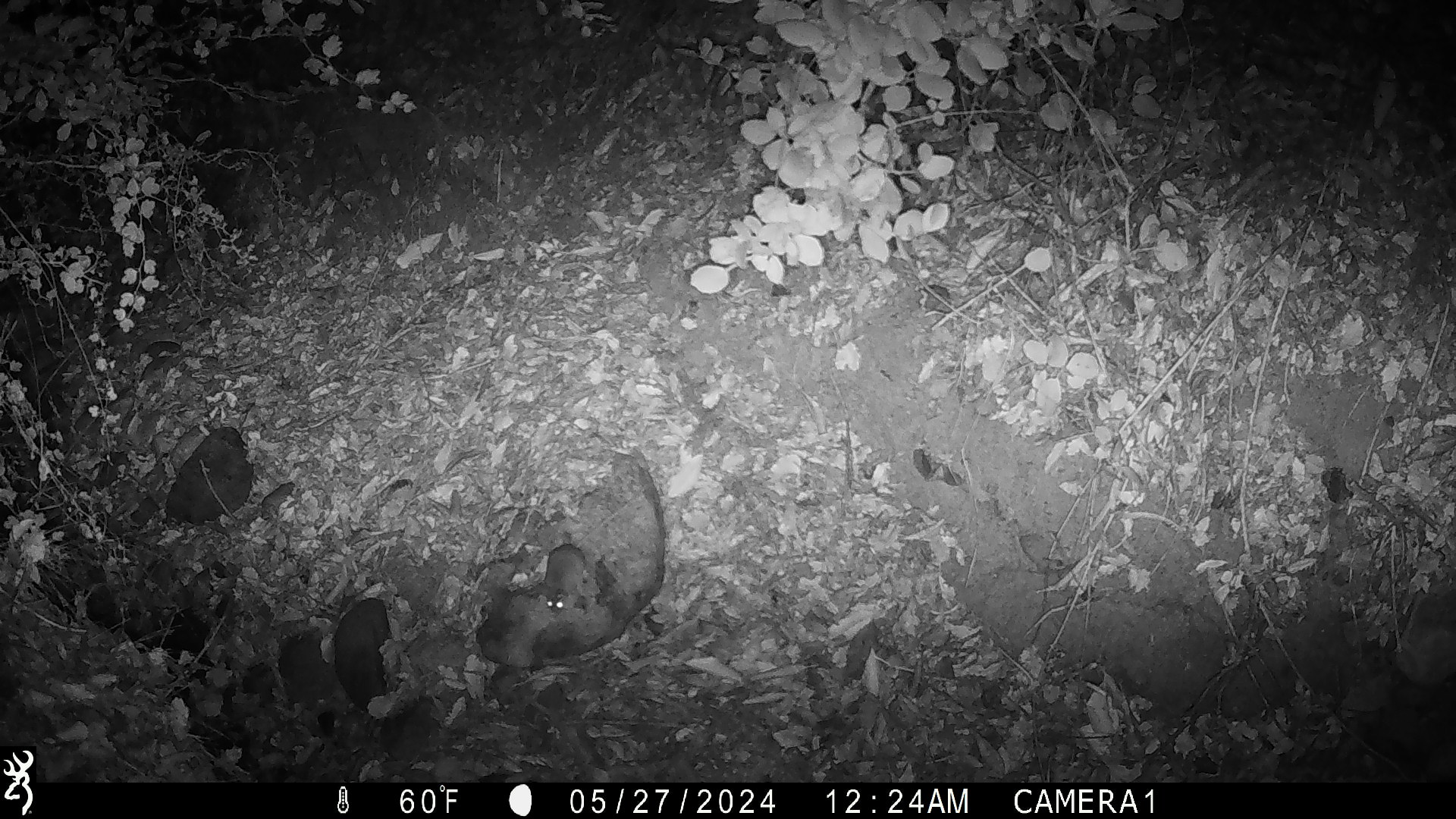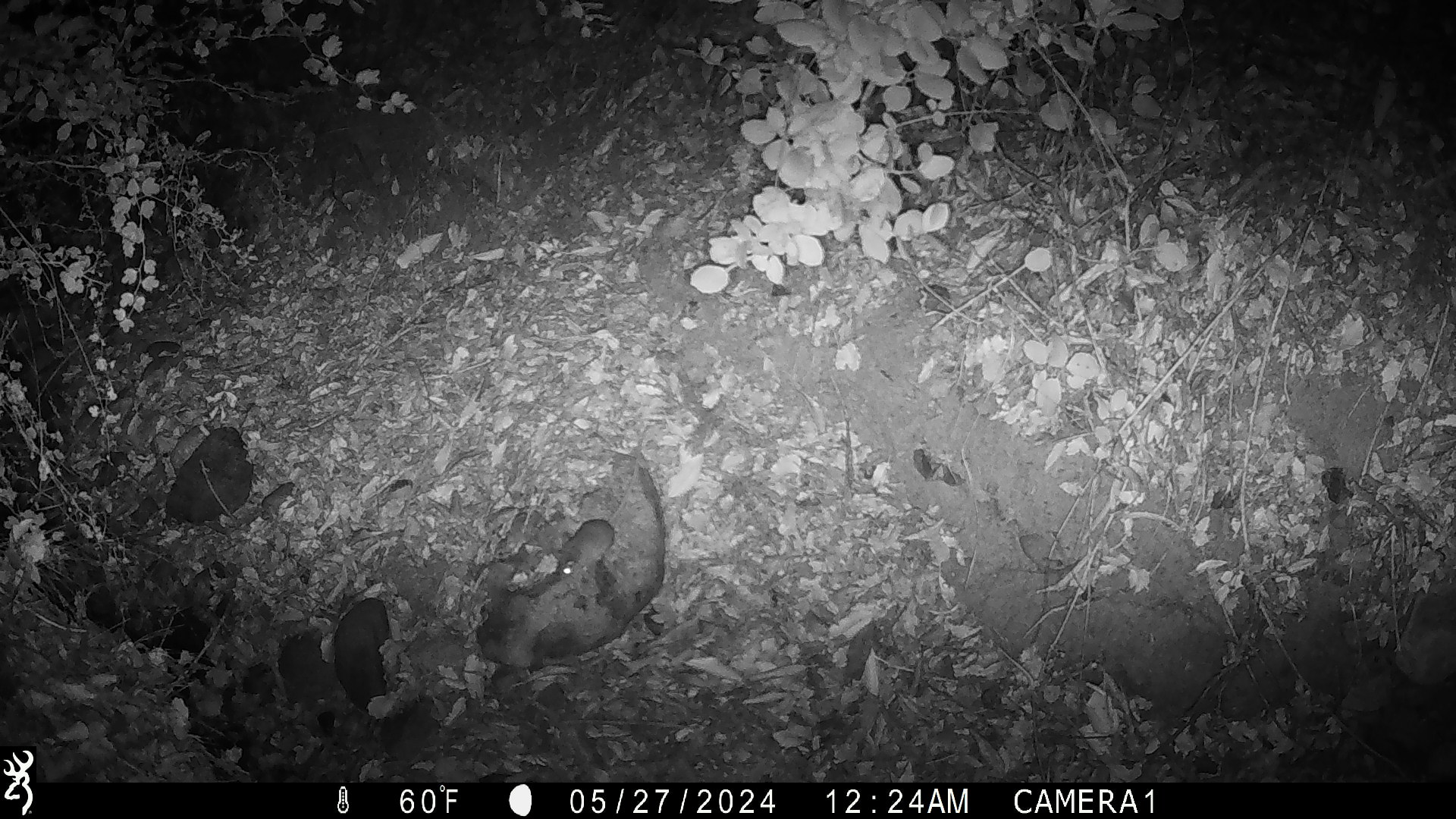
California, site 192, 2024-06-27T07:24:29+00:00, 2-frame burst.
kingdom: Animalia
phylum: Chordata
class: Mammalia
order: Rodentia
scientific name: Rodentia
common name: mouse or rat